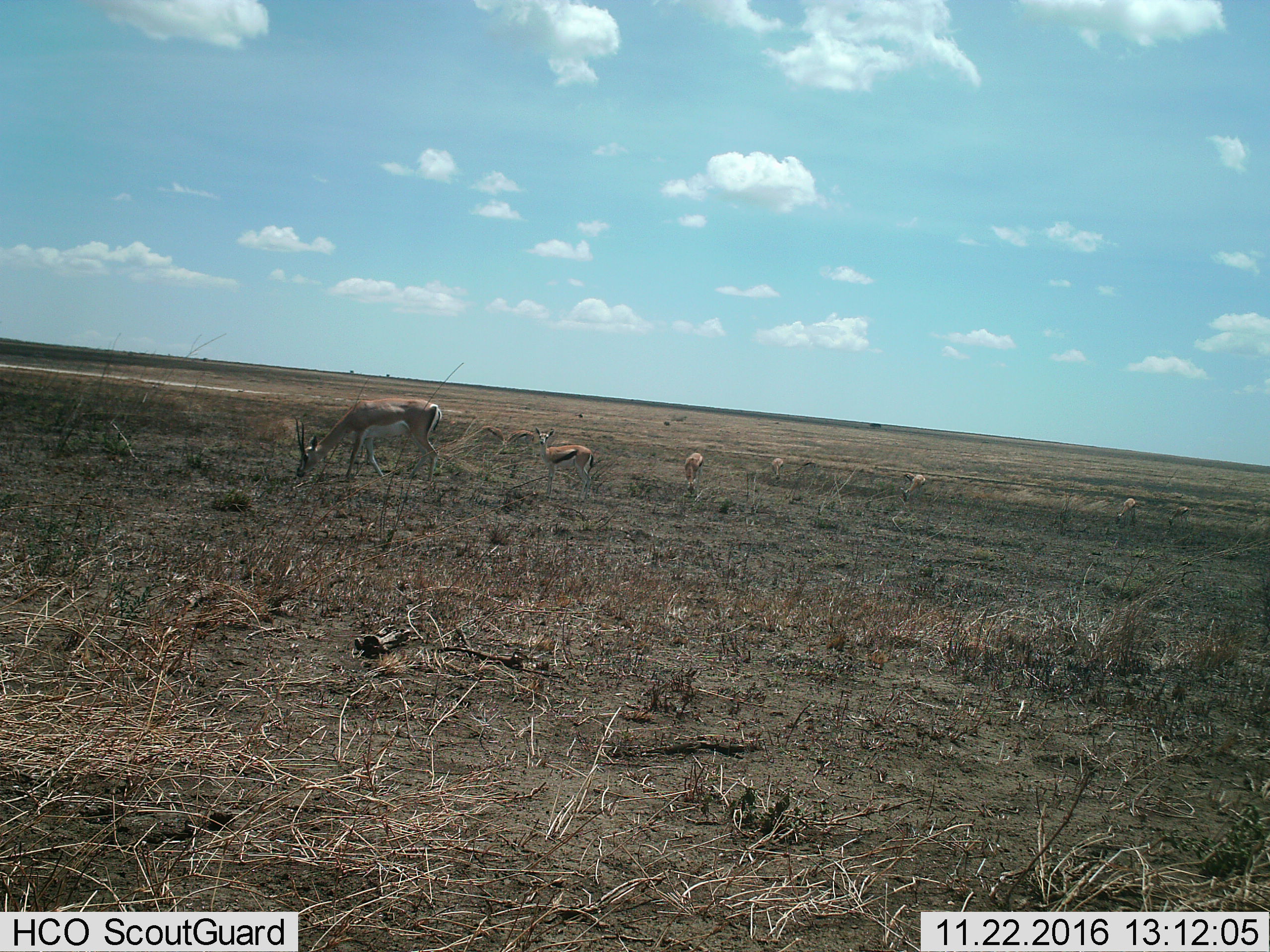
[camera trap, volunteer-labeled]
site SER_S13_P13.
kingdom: Animalia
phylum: Chordata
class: Mammalia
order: Artiodactyla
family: Bovidae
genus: Eudorcas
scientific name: Eudorcas thomsonii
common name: thomson's gazelle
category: gazellethomsons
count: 7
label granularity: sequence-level